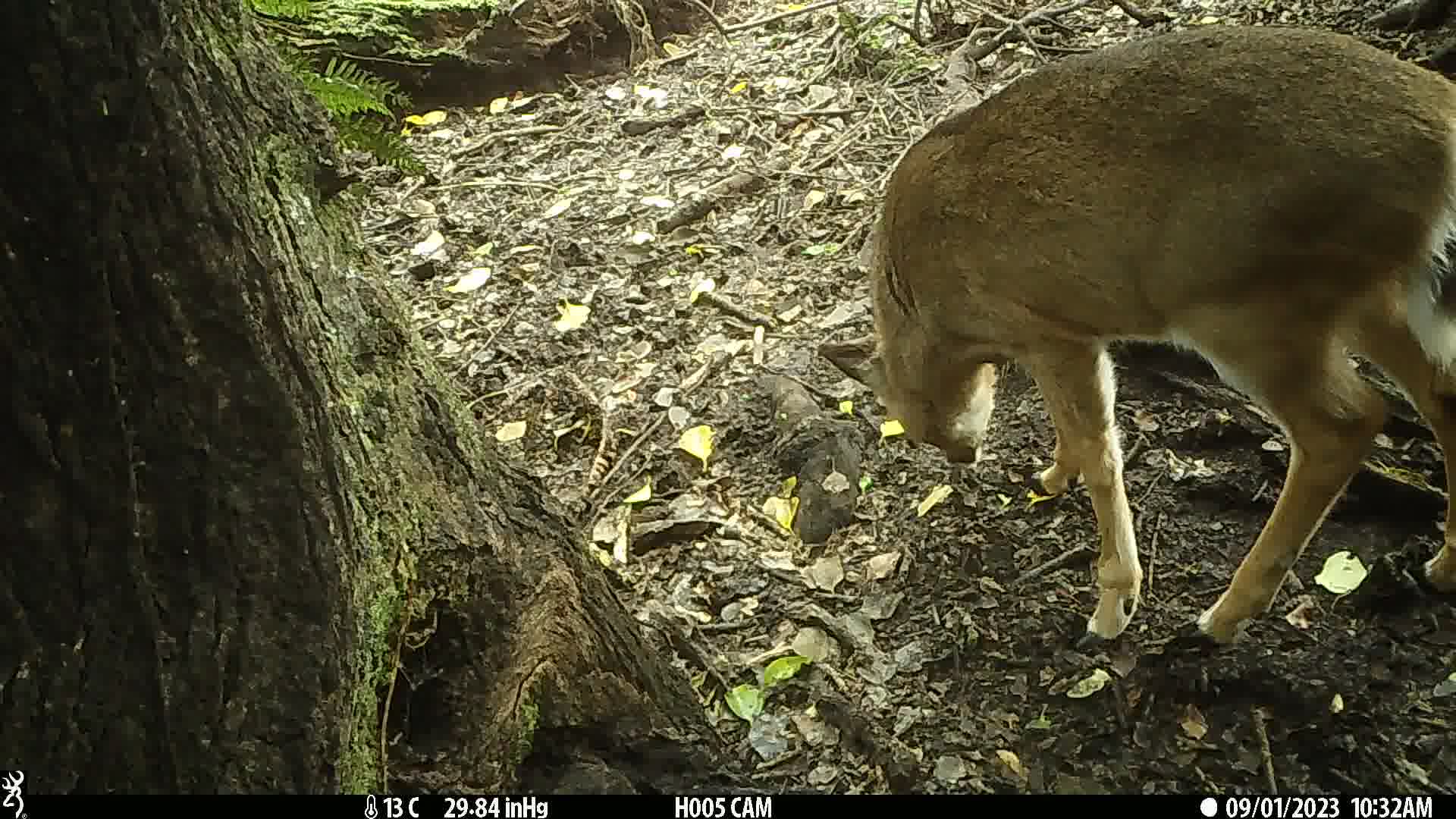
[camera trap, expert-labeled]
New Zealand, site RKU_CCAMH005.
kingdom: Animalia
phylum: Chordata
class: Mammalia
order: Artiodactyla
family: Cervidae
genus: Odocoileus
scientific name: Odocoileus virginianus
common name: white-tailed deer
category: white tailed deer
White tailed deer (white-tailed deer) (Odocoileus virginianus).